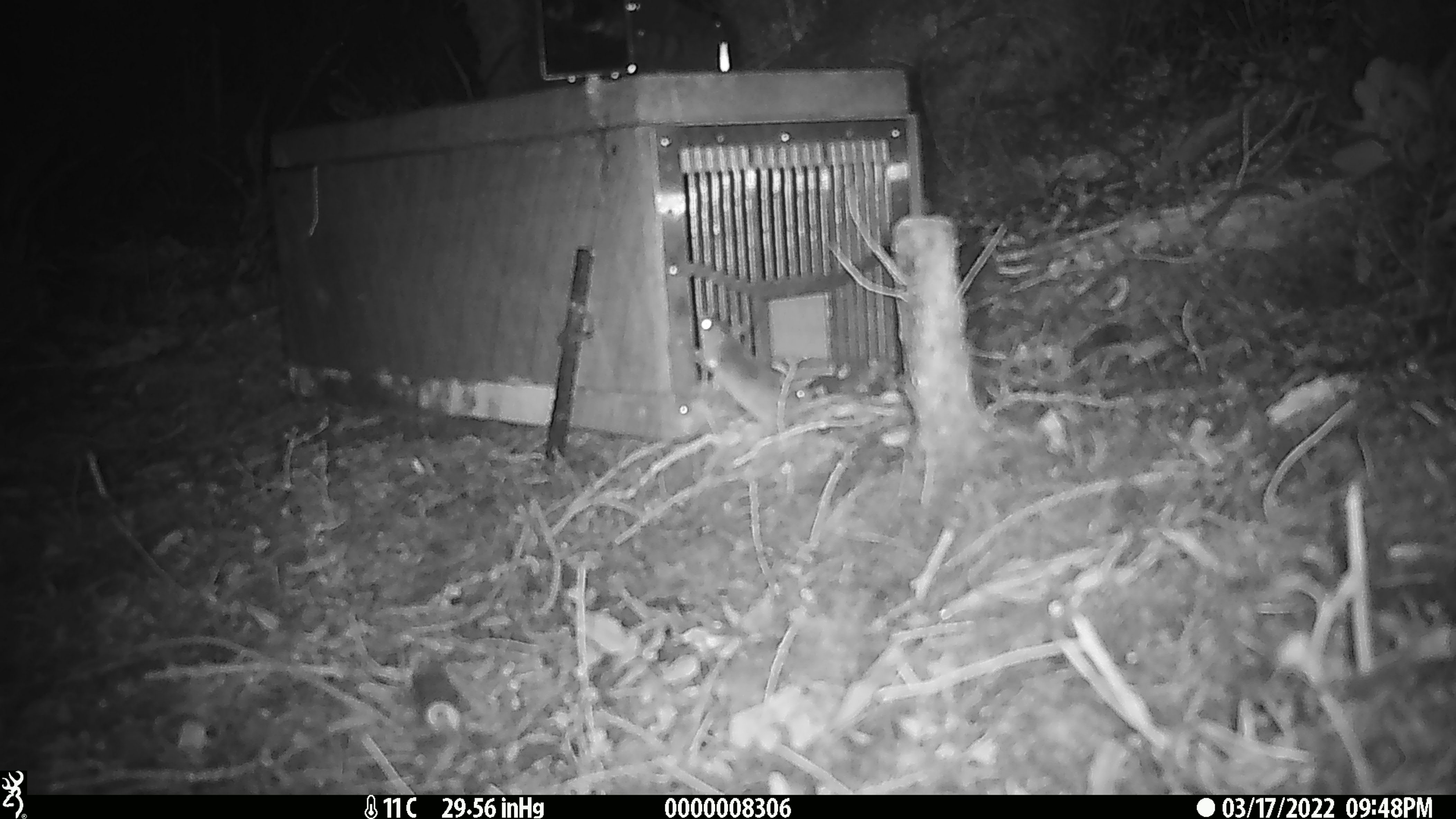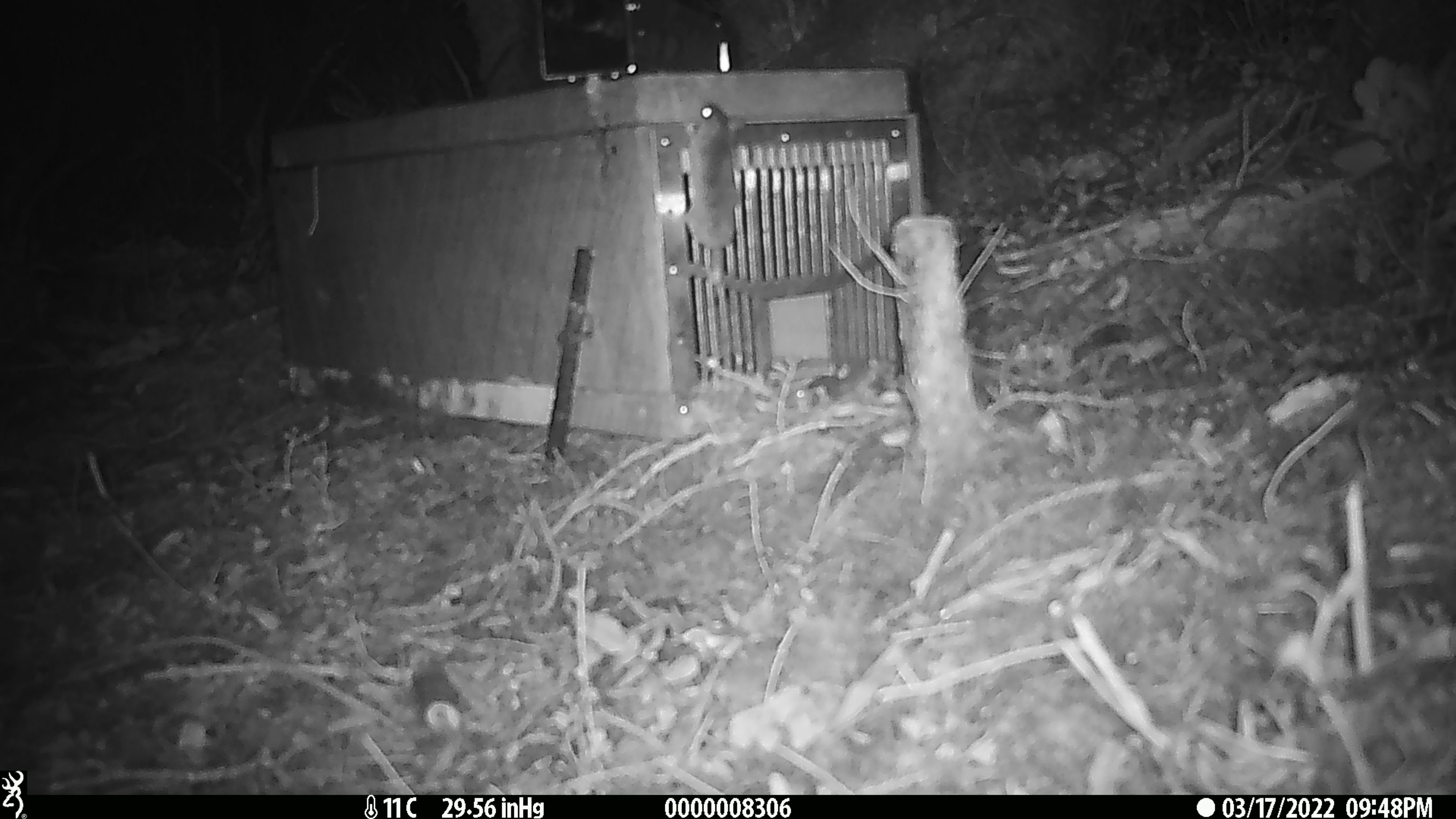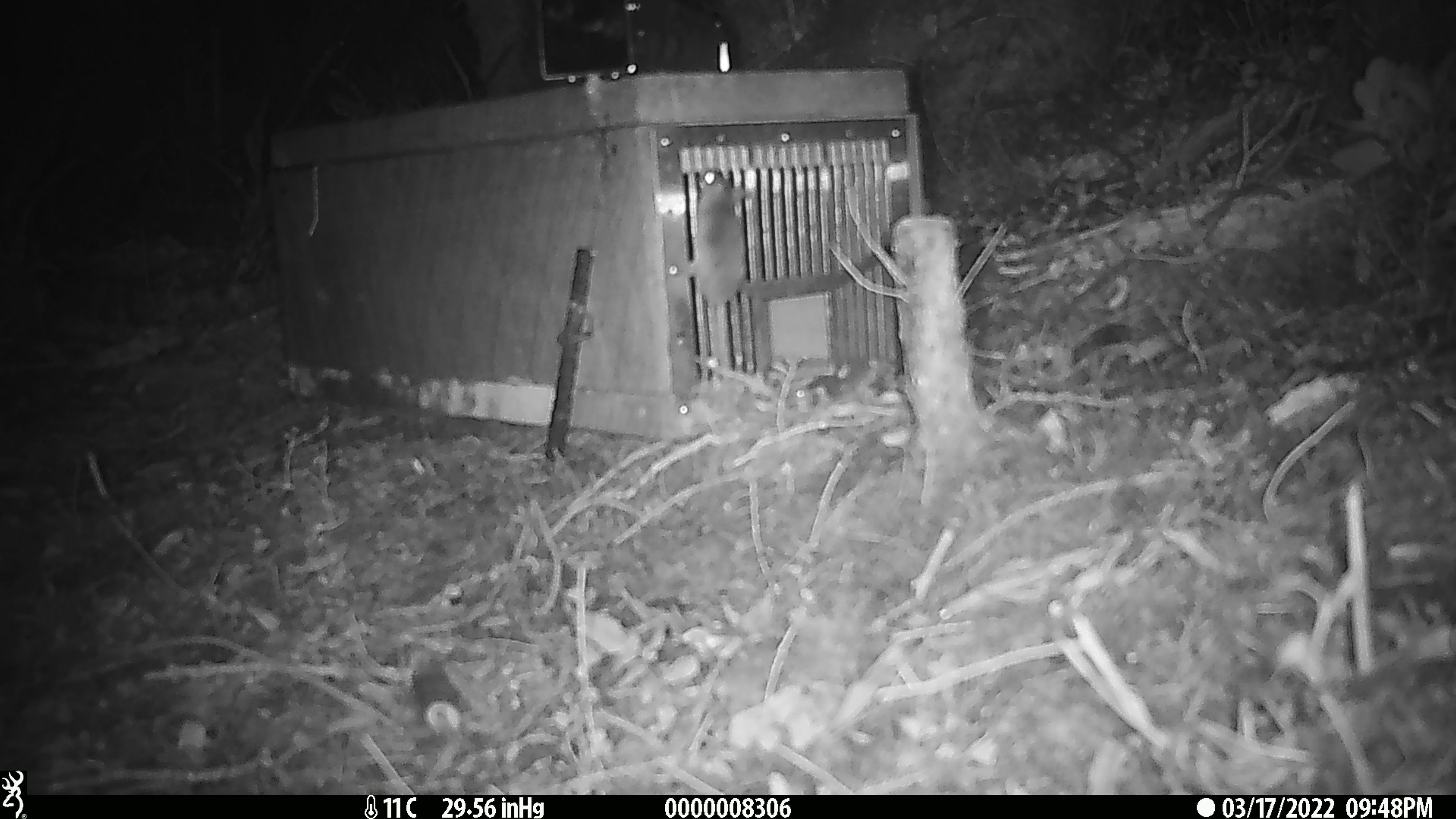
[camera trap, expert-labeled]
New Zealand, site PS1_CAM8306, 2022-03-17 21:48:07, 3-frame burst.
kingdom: Animalia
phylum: Chordata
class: Mammalia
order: Rodentia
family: Muridae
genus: Mus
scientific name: Mus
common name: mouse